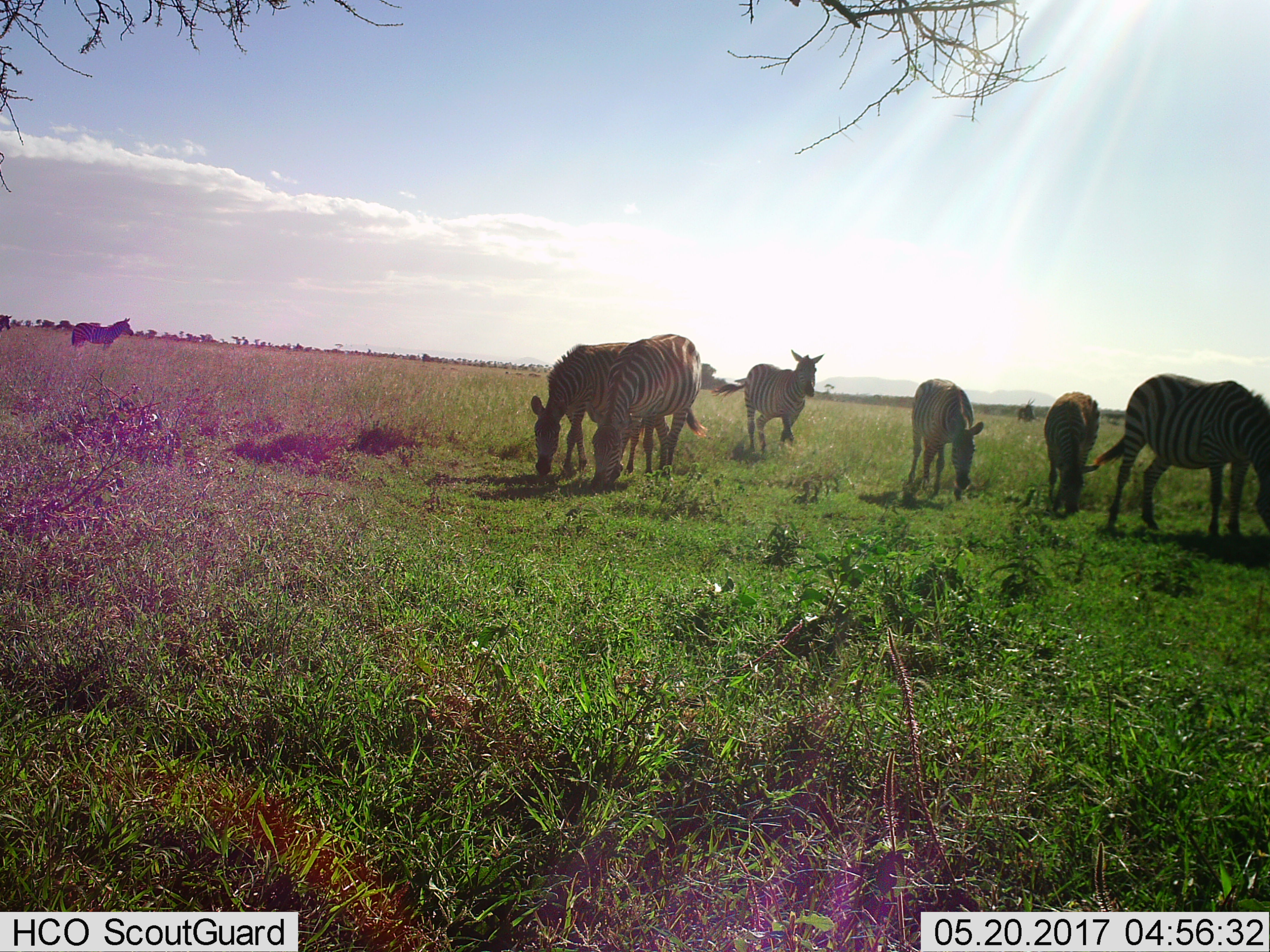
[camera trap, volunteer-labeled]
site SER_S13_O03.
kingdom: Animalia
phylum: Chordata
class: Mammalia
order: Perissodactyla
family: Equidae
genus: Equus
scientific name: Equus quagga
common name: plains zebra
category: zebraplains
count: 7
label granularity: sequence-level